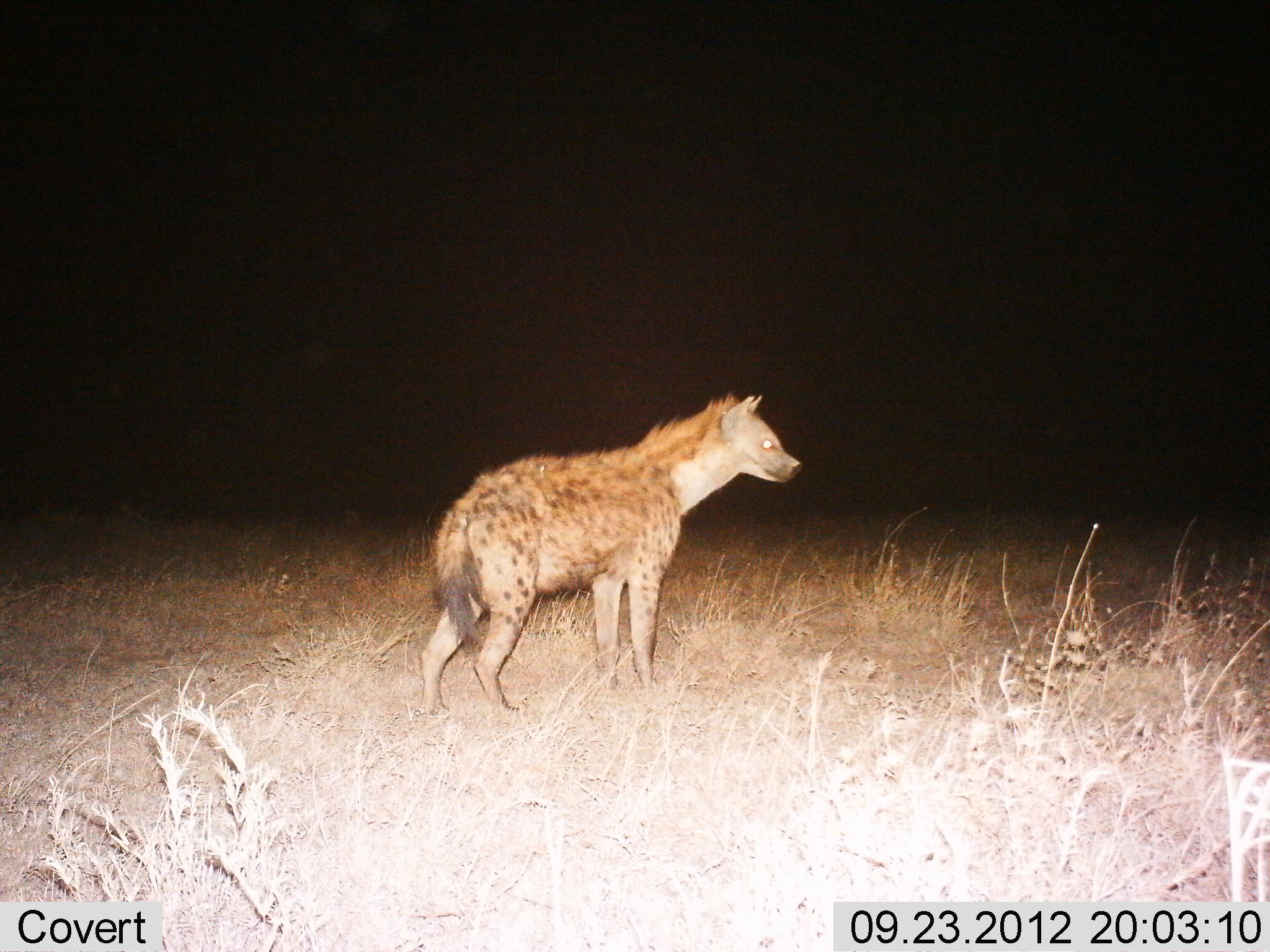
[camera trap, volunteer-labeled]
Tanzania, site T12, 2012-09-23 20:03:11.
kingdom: Animalia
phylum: Chordata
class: Mammalia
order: Carnivora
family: Hyaenidae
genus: Crocuta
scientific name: Crocuta crocuta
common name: spotted hyena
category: hyenaspotted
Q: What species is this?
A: Hyenaspotted (spotted hyena) (Crocuta crocuta).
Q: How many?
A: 1.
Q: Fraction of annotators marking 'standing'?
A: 100%.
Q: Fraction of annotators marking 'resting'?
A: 0%.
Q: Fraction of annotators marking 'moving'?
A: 0%.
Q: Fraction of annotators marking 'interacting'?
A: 0%.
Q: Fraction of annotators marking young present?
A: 0%.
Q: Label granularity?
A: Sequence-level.